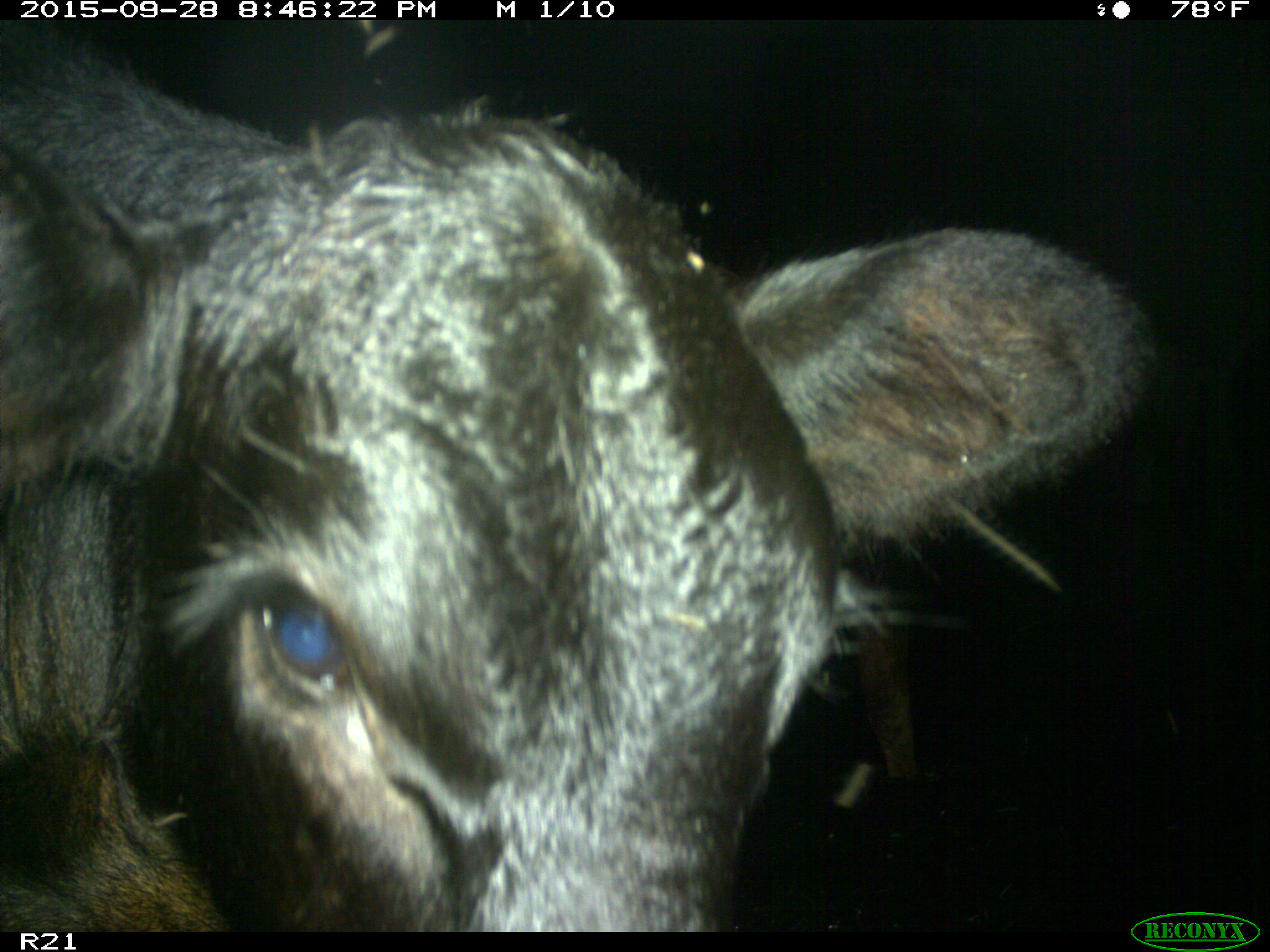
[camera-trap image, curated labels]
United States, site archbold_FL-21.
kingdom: Animalia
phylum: Chordata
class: Mammalia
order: Artiodactyla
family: Bovidae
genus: Bos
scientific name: Bos taurus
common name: domestic cow